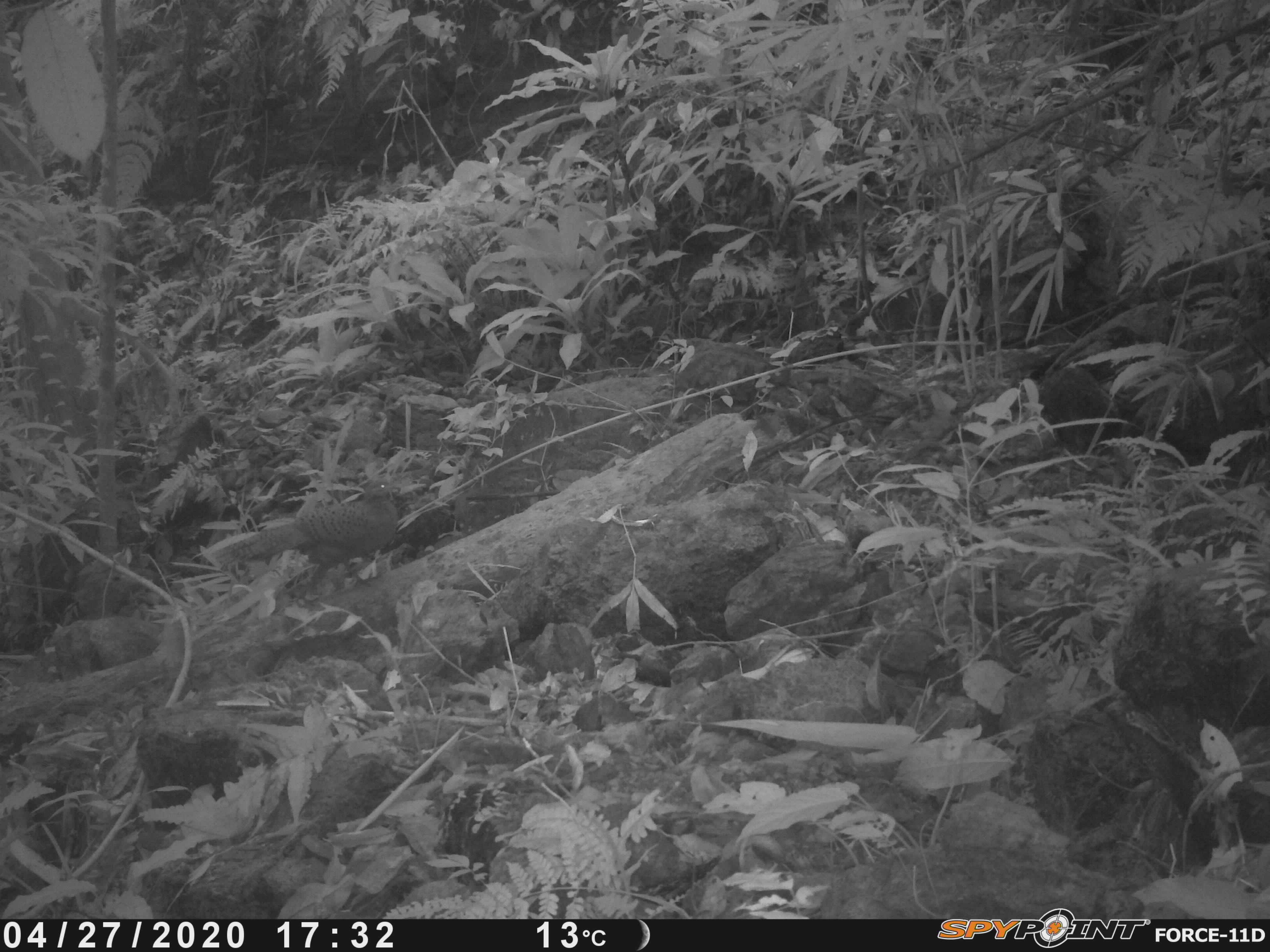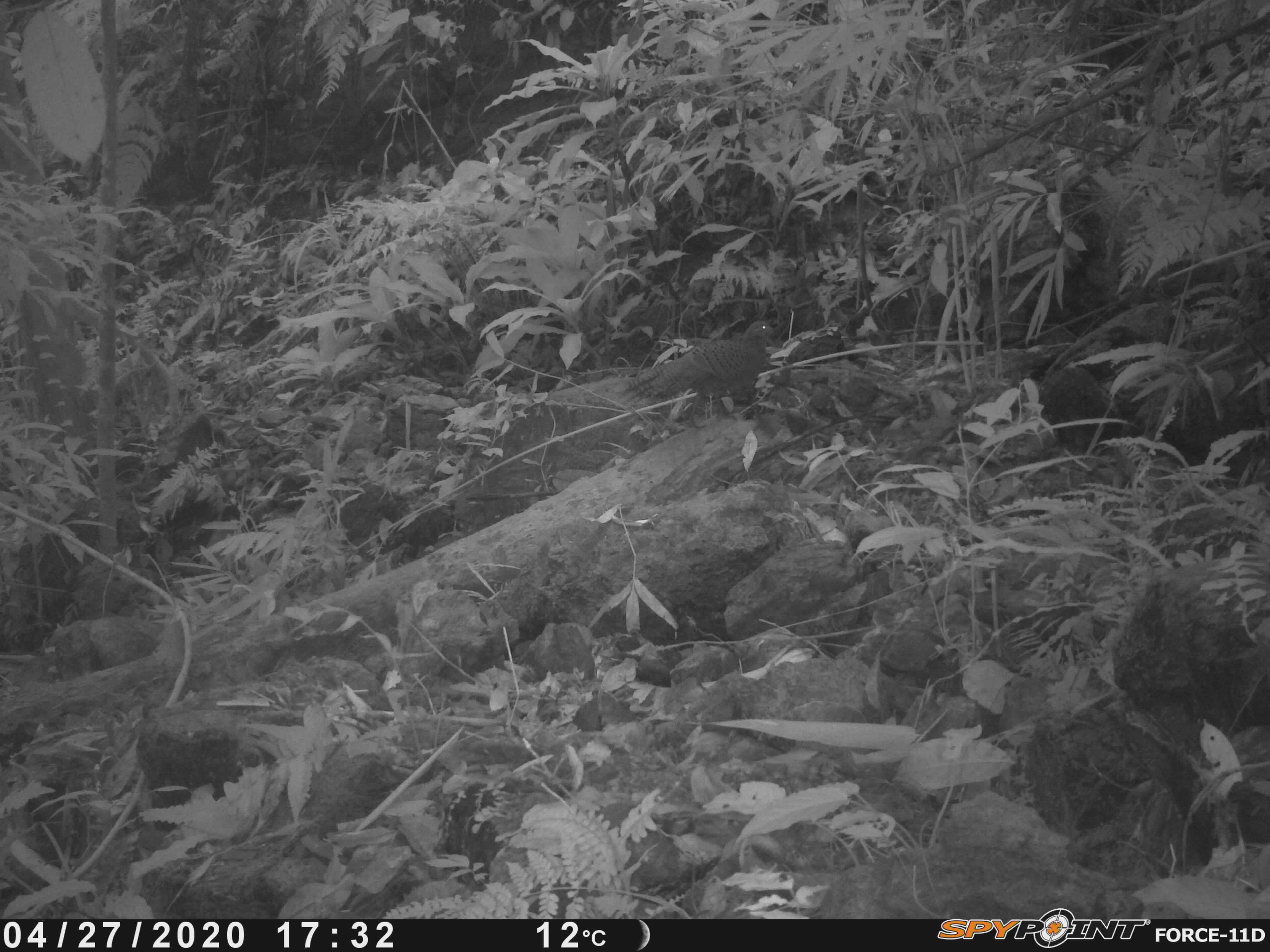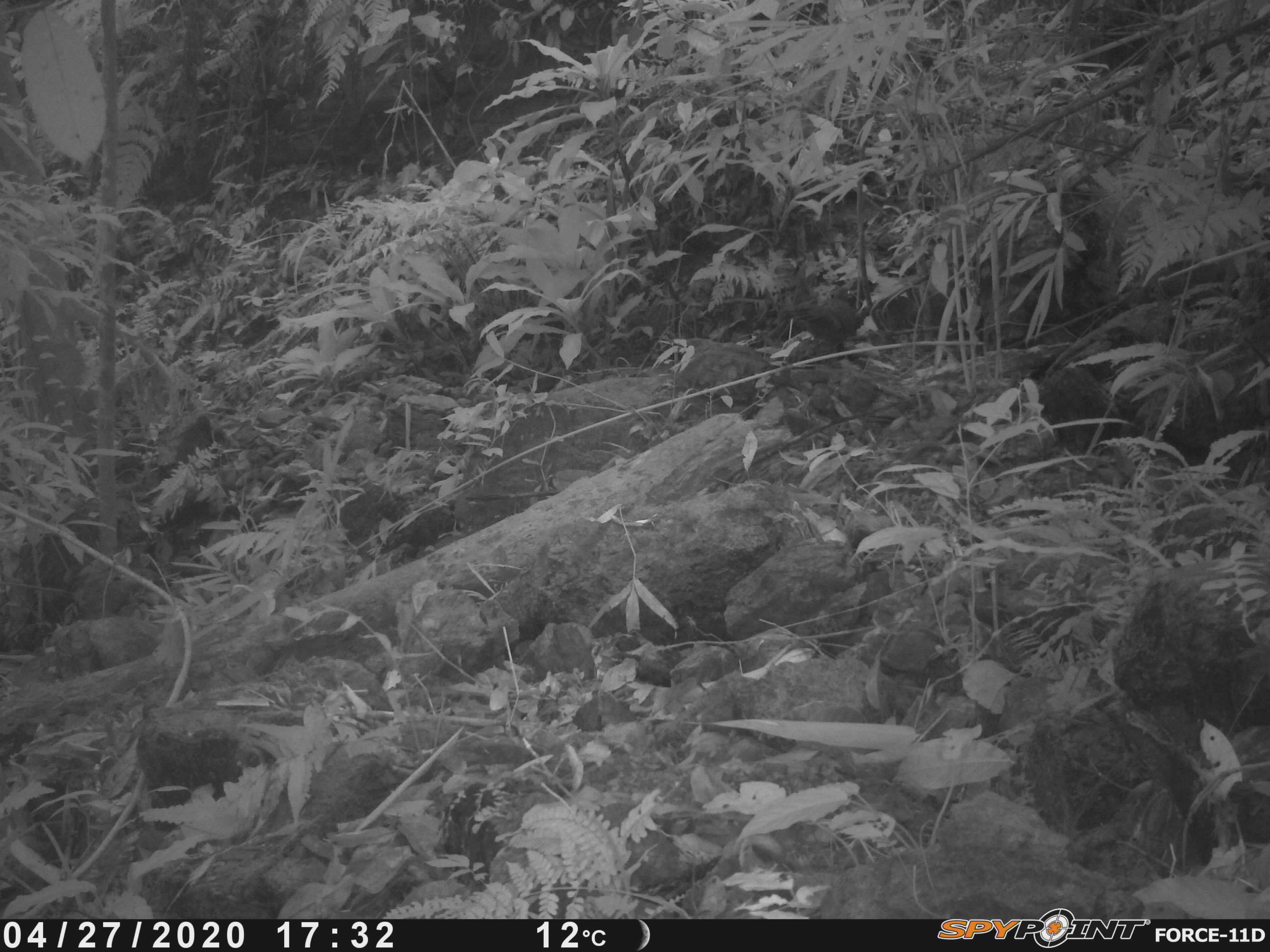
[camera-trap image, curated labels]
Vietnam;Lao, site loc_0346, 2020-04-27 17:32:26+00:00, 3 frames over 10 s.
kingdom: Animalia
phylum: Chordata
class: Aves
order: Galliformes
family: Phasianidae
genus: Polyplectron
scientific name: Polyplectron bicalcaratum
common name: gray peacock-pheasant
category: grey peacock pheasant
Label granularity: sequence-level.